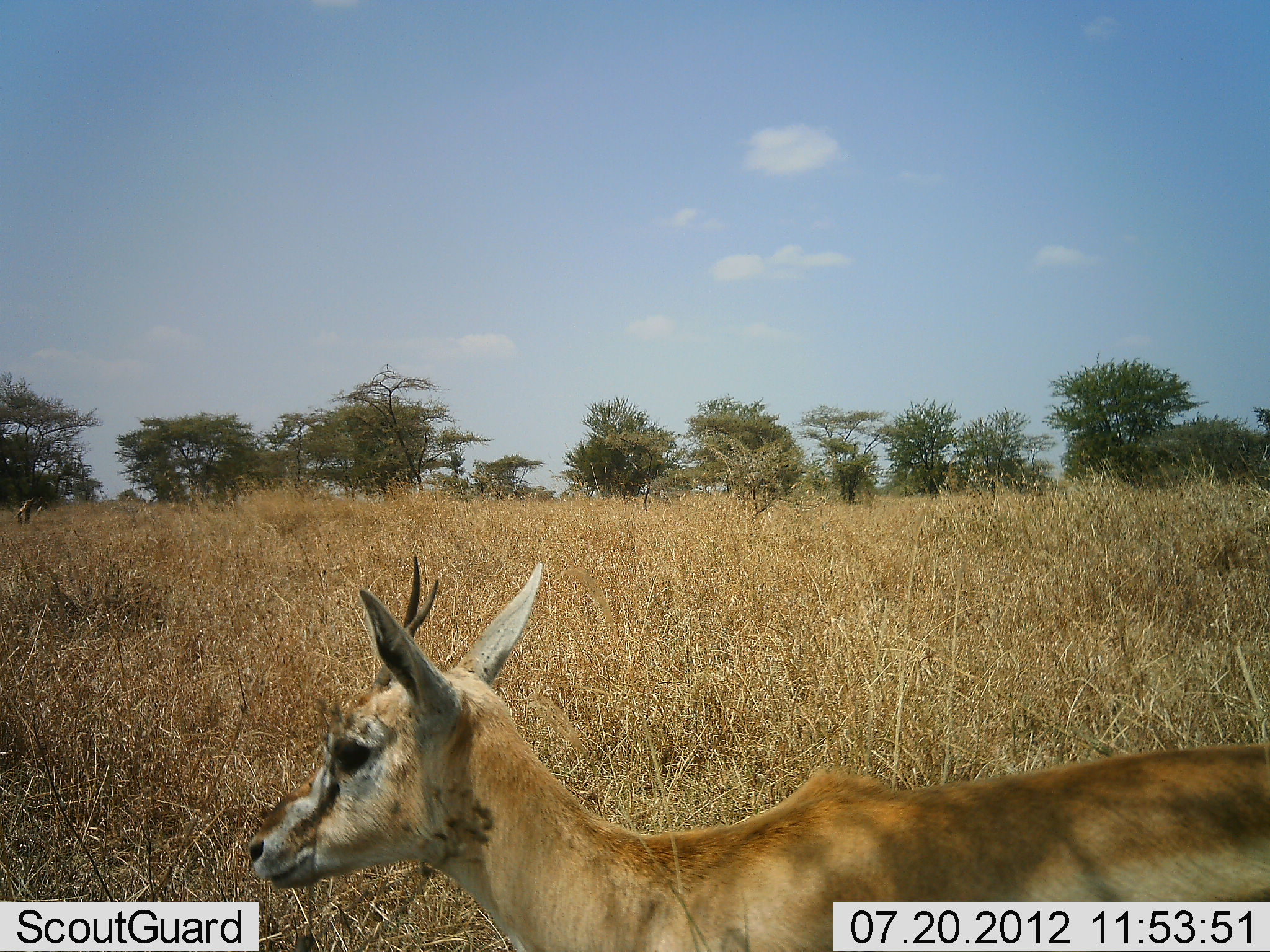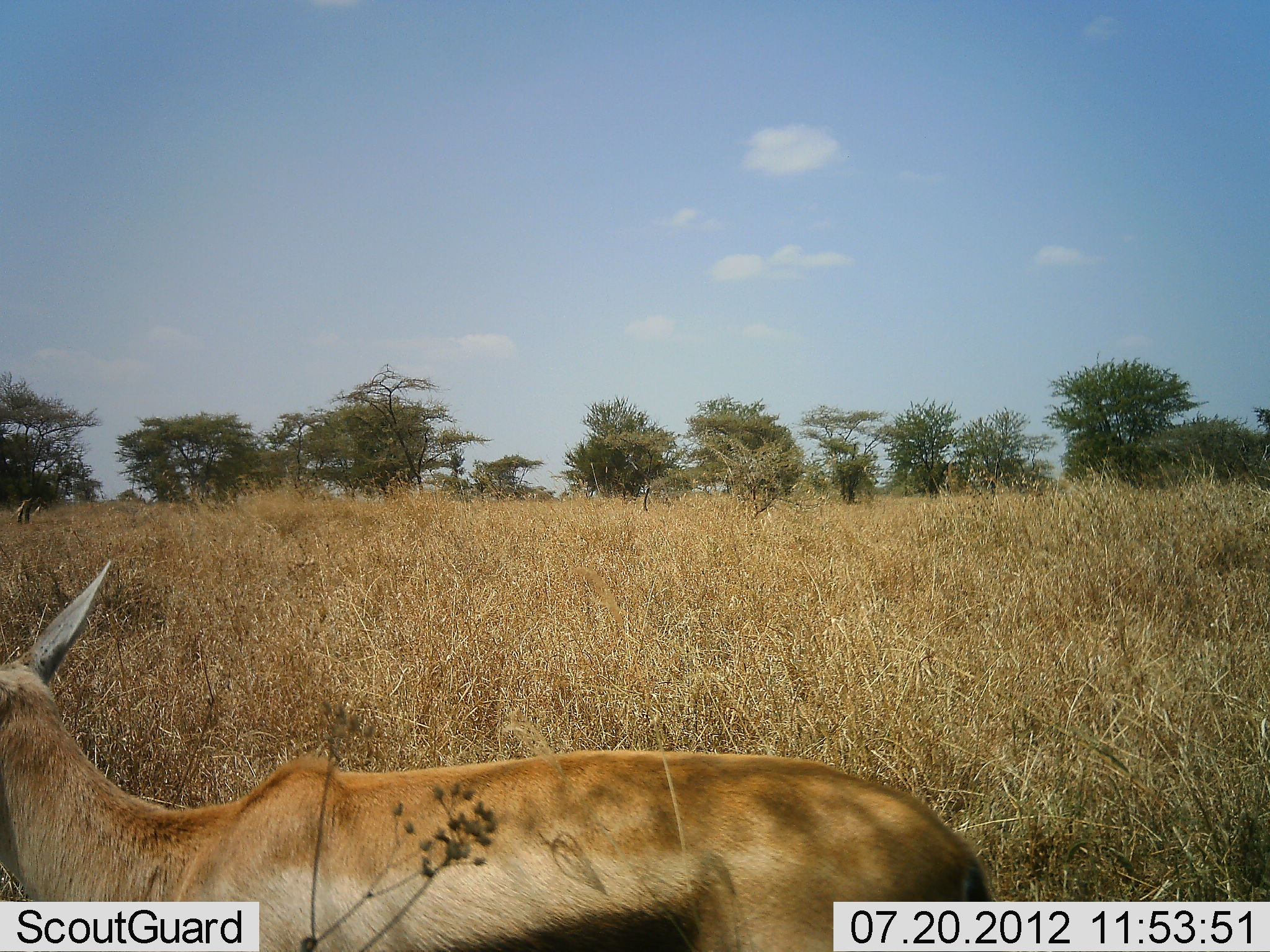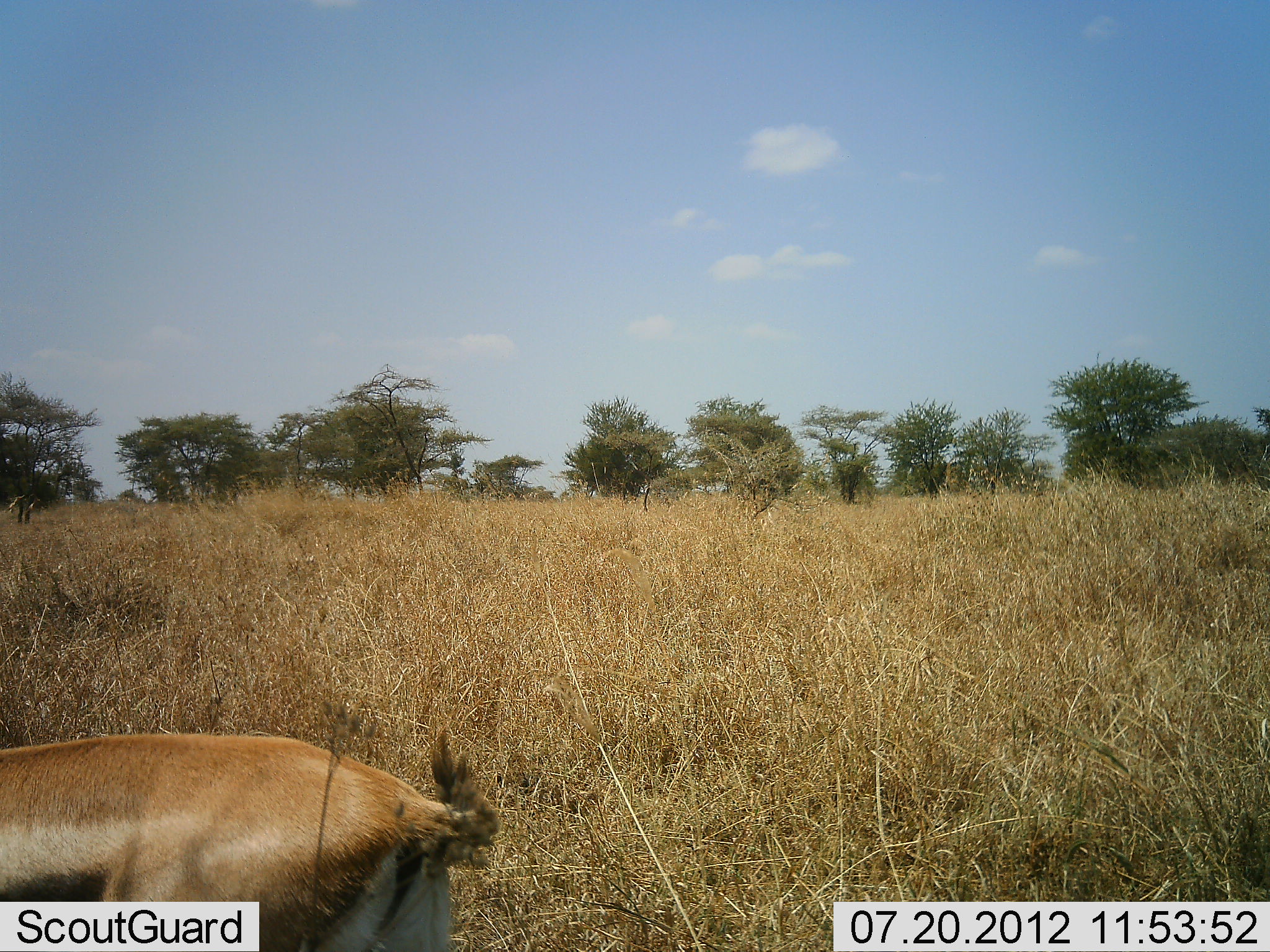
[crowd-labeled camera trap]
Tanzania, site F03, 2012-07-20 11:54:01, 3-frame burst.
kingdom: Animalia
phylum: Chordata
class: Mammalia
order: Artiodactyla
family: Bovidae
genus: Eudorcas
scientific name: Eudorcas thomsonii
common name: thomson's gazelle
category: gazellethomsons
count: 1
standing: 18%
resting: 0%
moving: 91%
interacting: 0%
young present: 18%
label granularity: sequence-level